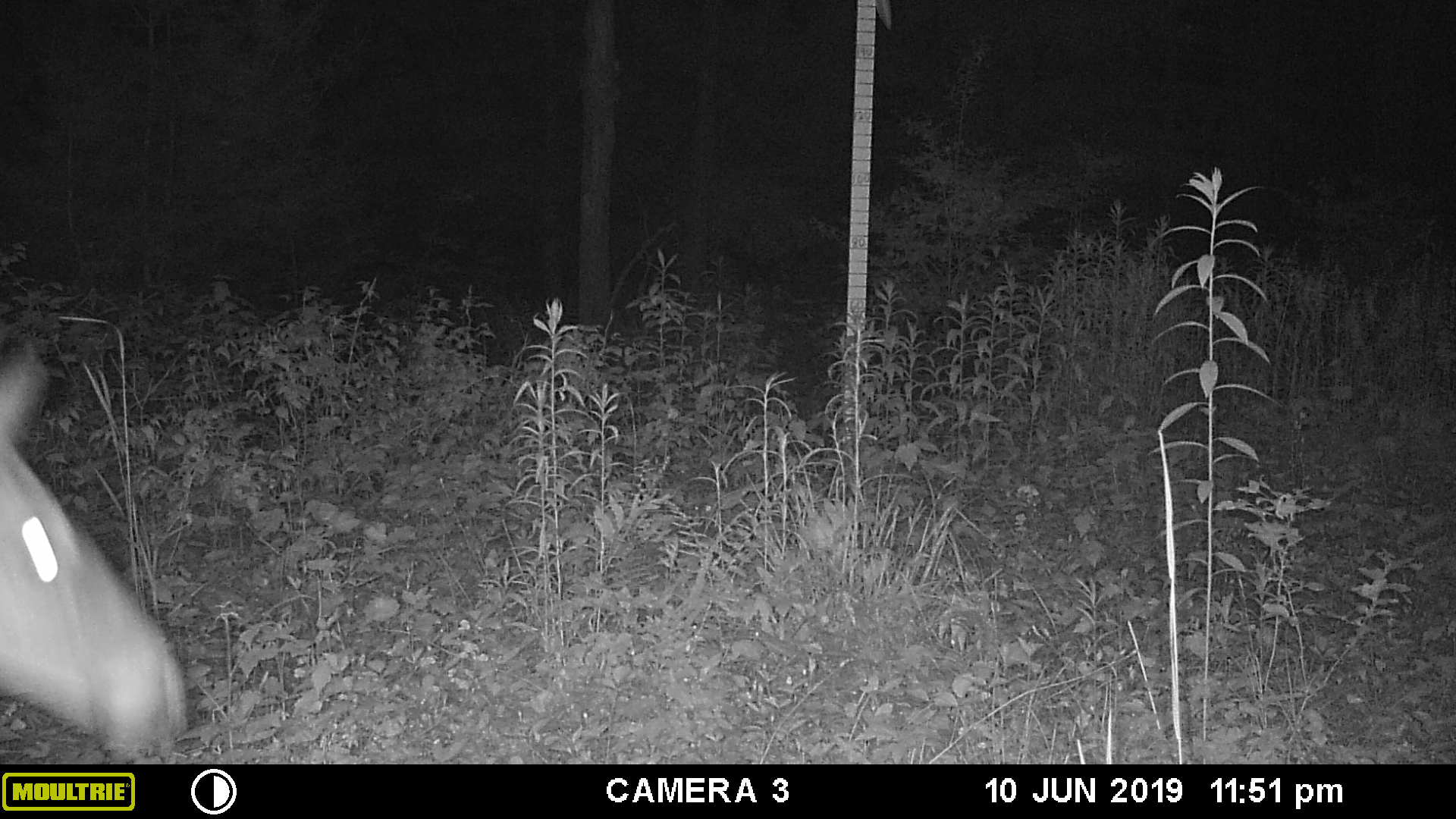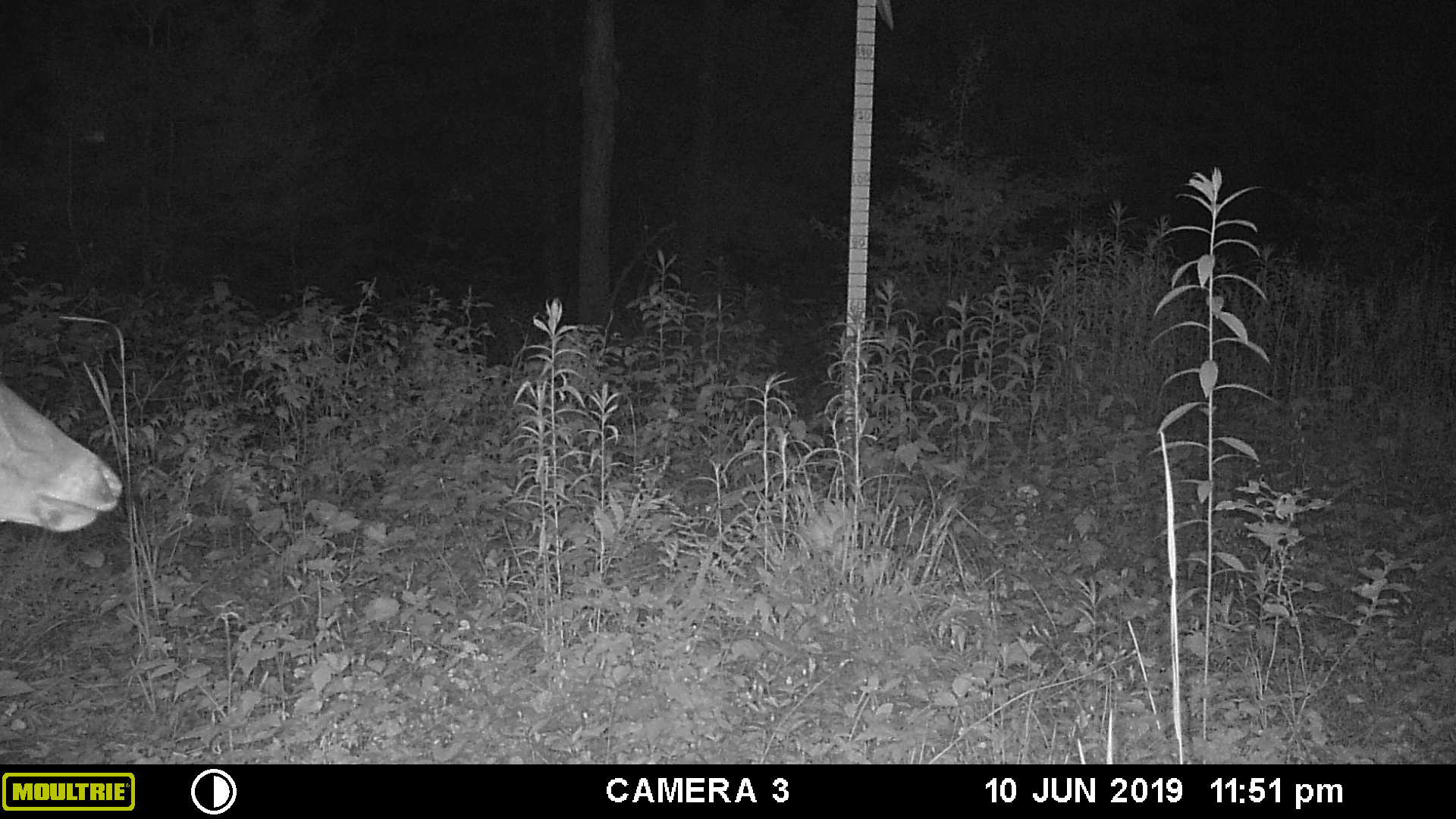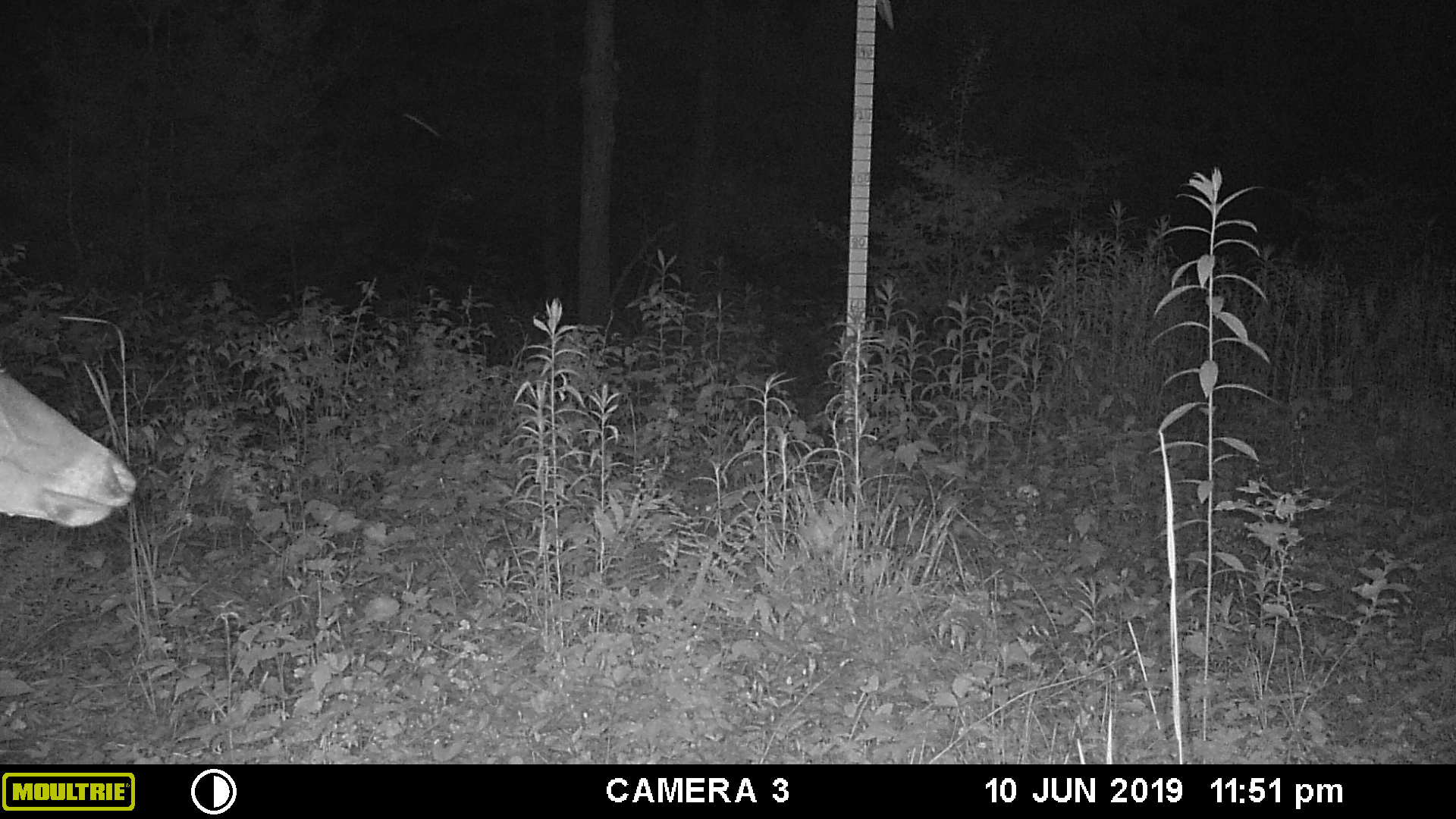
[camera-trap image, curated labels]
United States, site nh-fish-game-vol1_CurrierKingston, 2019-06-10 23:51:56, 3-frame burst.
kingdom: Animalia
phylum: Chordata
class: Mammalia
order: Artiodactyla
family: Cervidae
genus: Odocoileus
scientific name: Odocoileus virginianus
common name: white-tailed deer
White-tailed deer (Odocoileus virginianus).